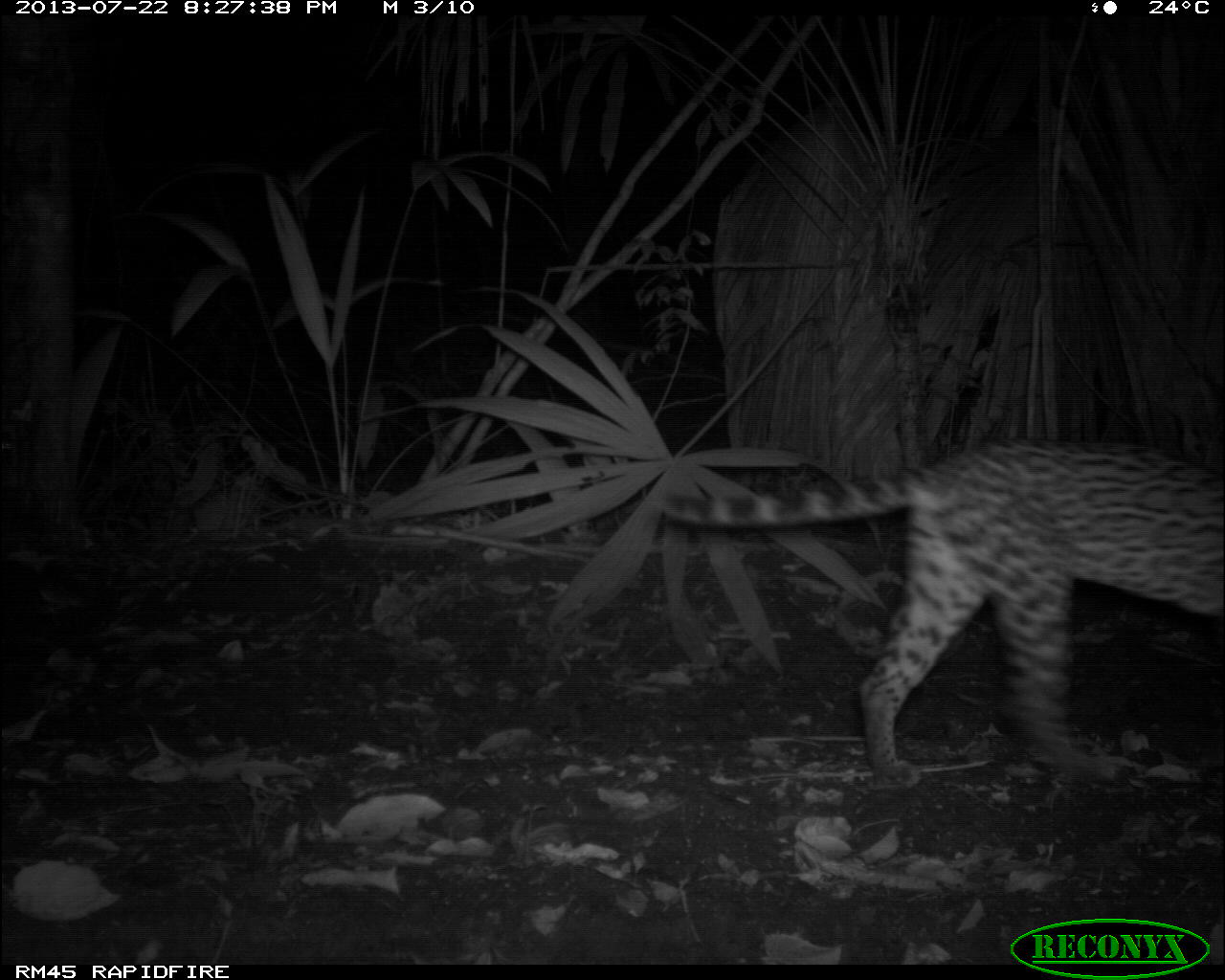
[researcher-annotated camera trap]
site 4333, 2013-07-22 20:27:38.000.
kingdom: Animalia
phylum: Chordata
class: Mammalia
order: Carnivora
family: Felidae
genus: Leopardus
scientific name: Leopardus pardalis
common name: ocelot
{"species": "Leopardus pardalis (ocelot)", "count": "1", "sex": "female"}